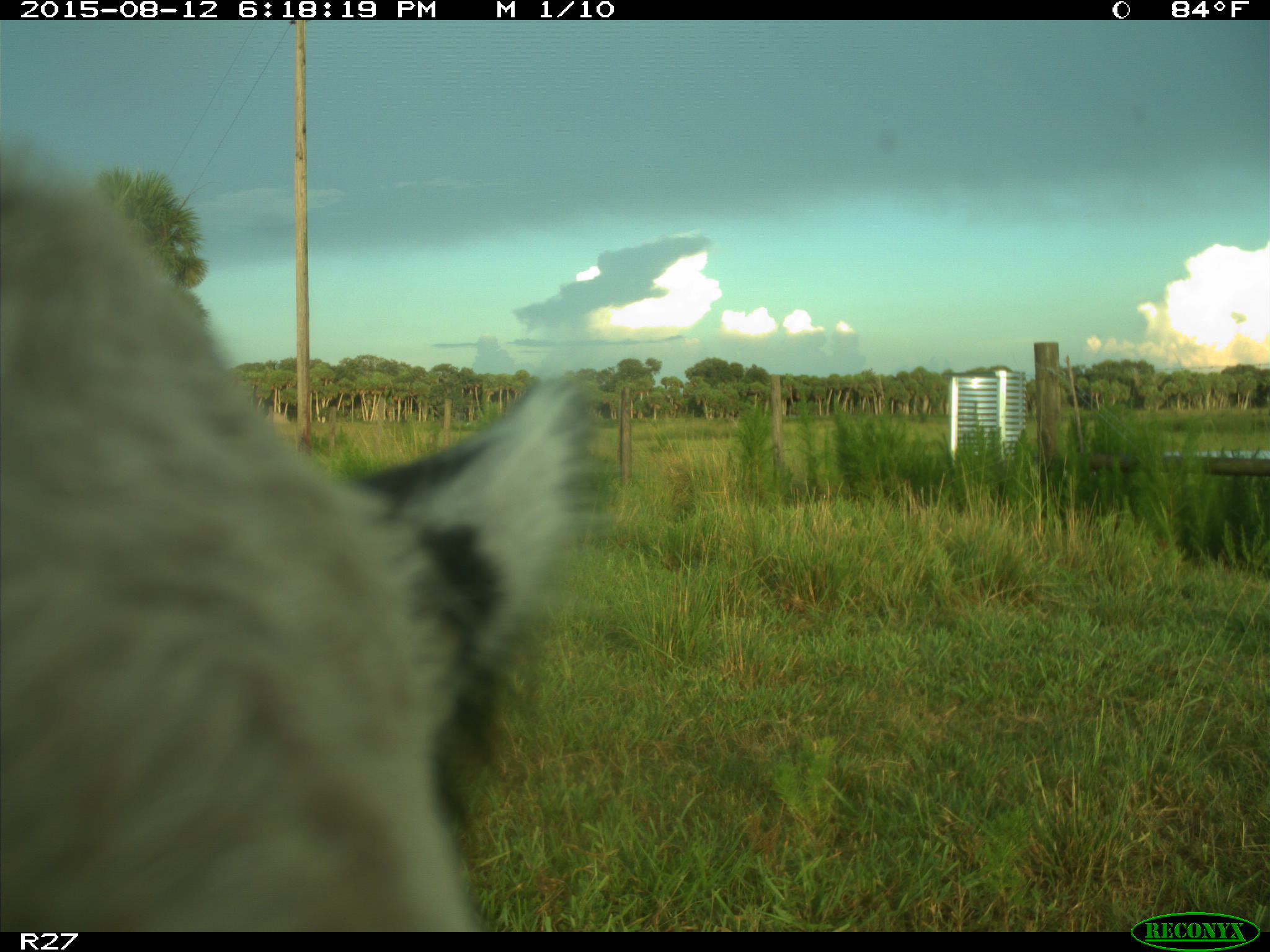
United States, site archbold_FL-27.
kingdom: Animalia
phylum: Chordata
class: Mammalia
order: Artiodactyla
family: Bovidae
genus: Bos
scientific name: Bos taurus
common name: domestic cow